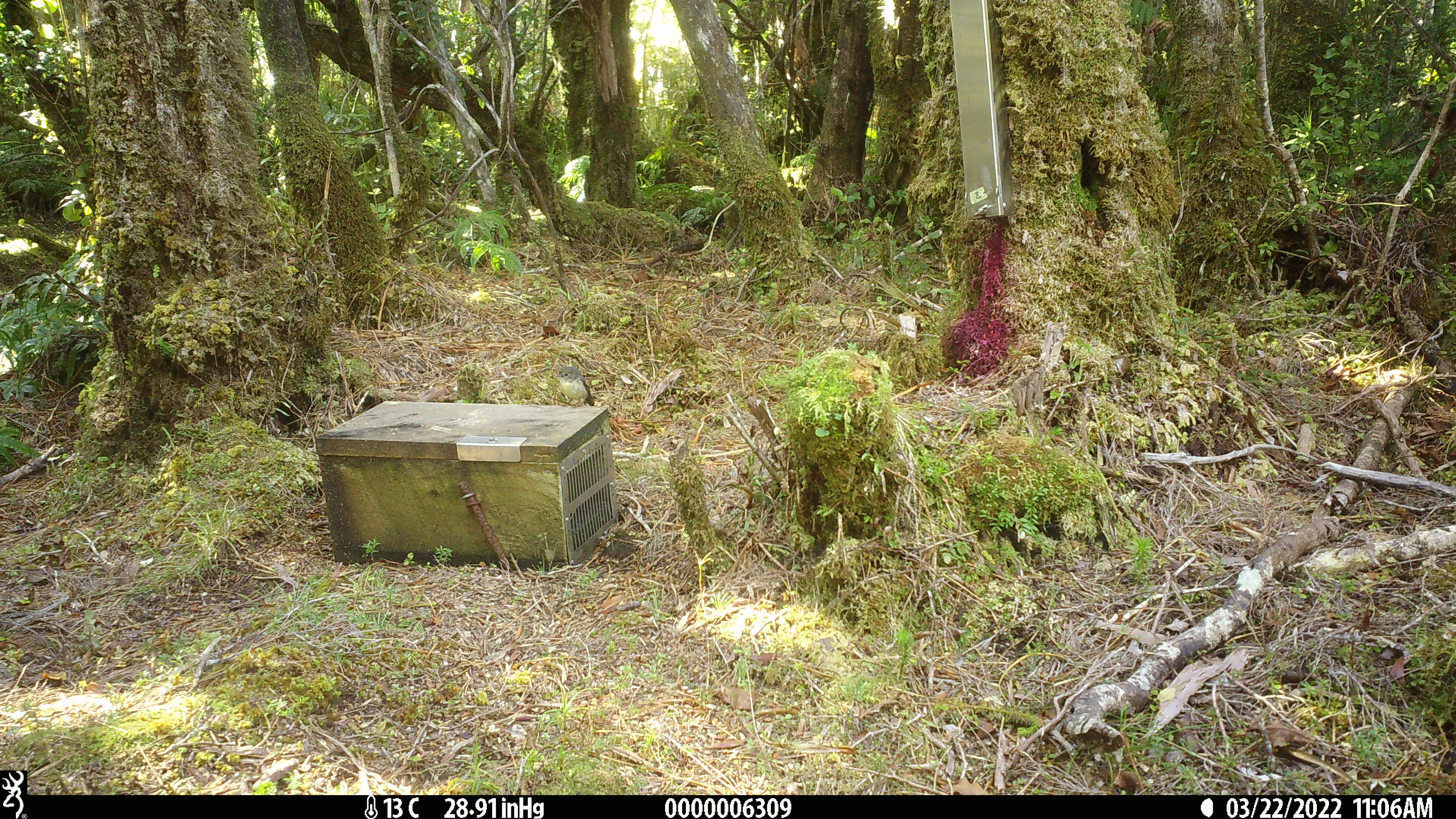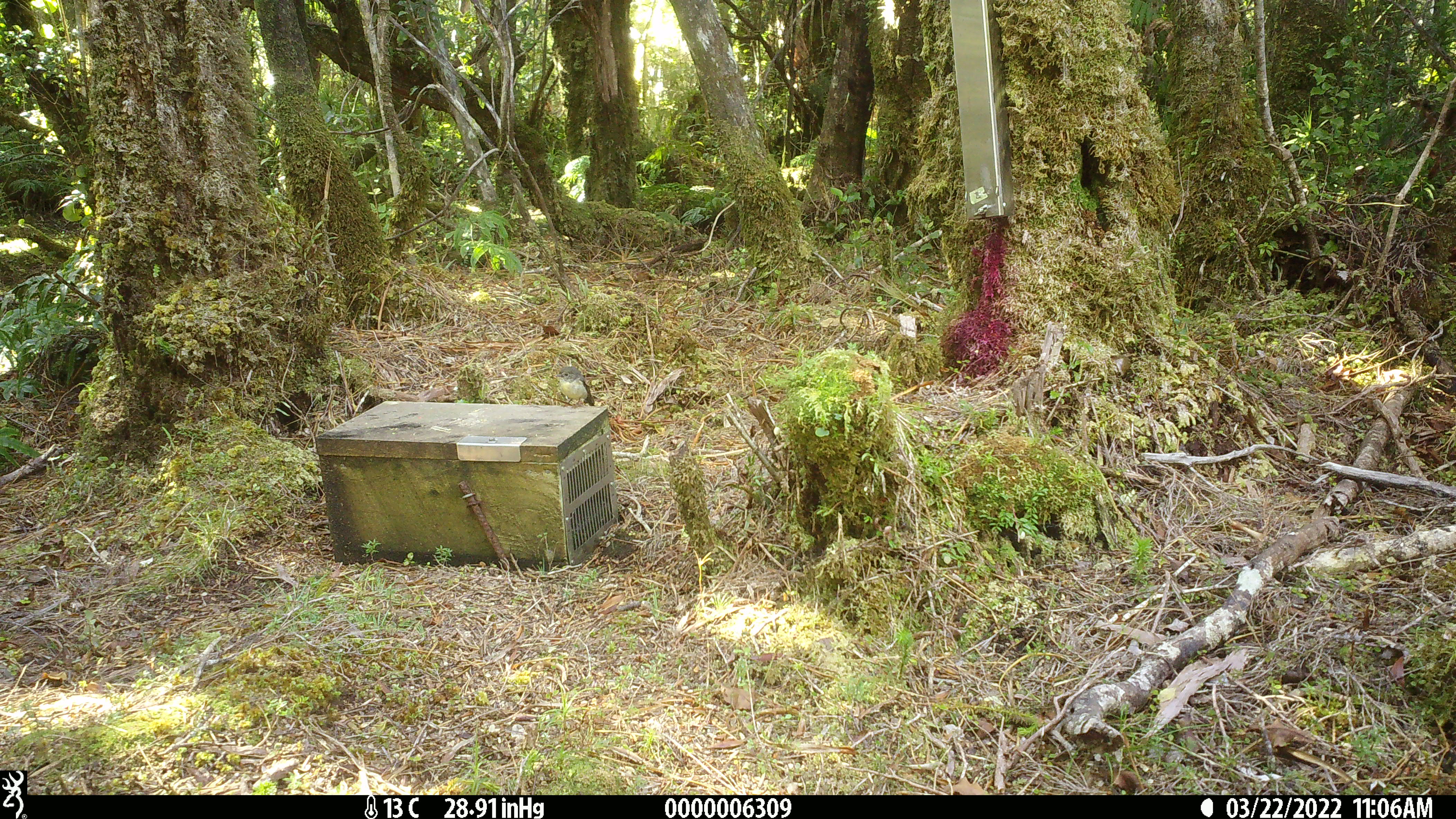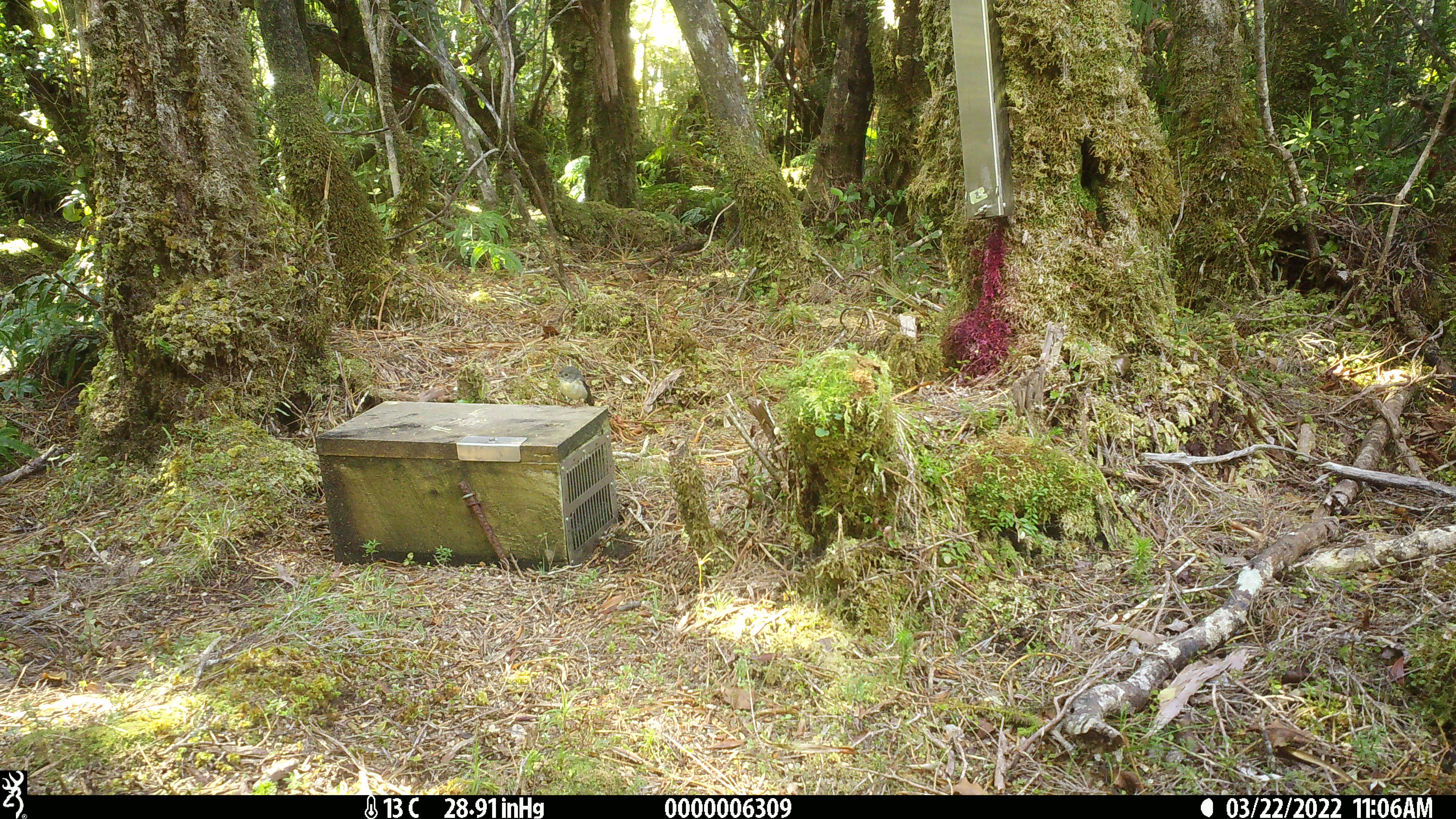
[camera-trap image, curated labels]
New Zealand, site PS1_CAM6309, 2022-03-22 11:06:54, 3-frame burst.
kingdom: Animalia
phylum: Chordata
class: Aves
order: Passeriformes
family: Petroicidae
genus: Petroica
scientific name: Petroica macrocephala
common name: tomtit